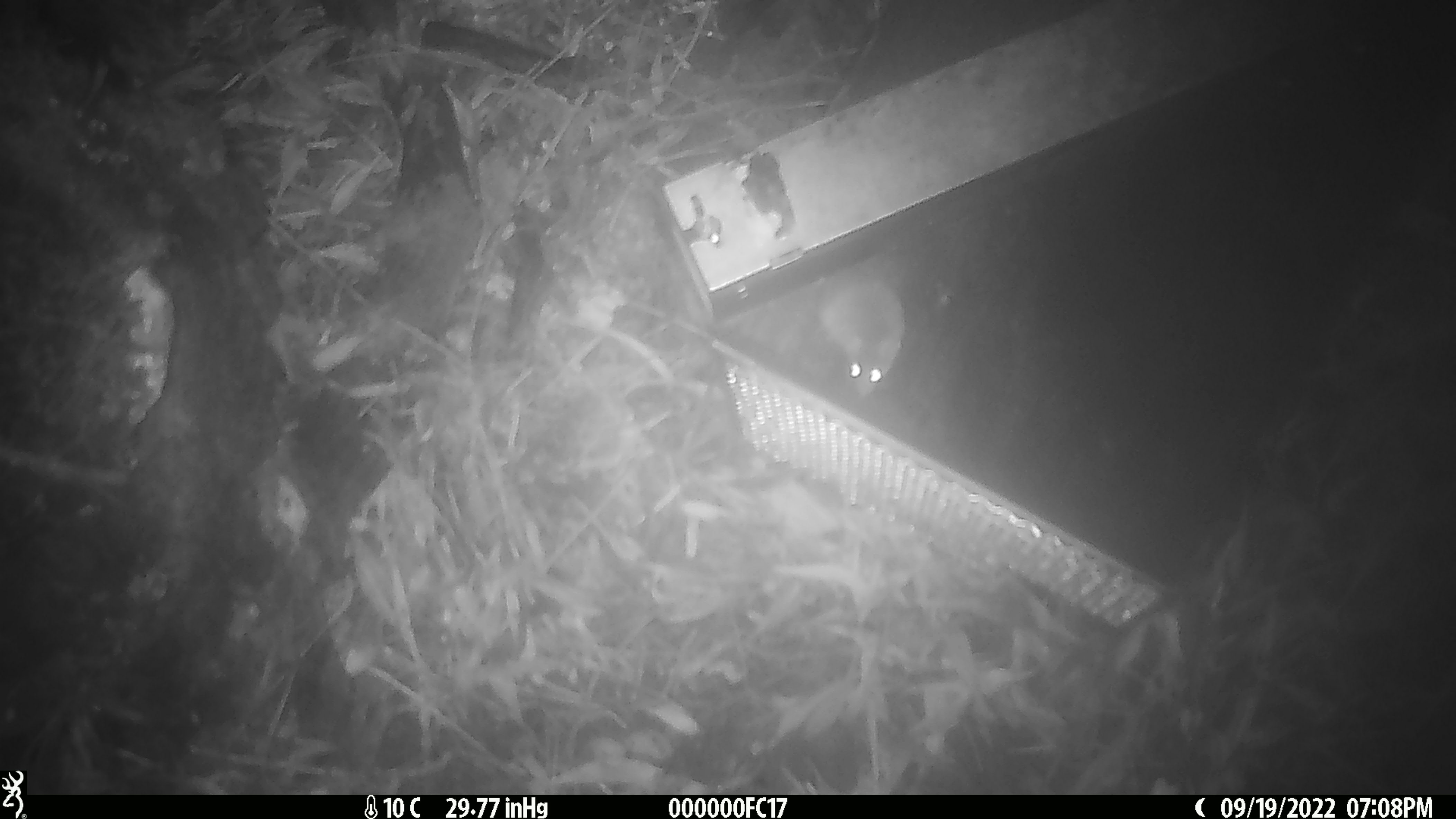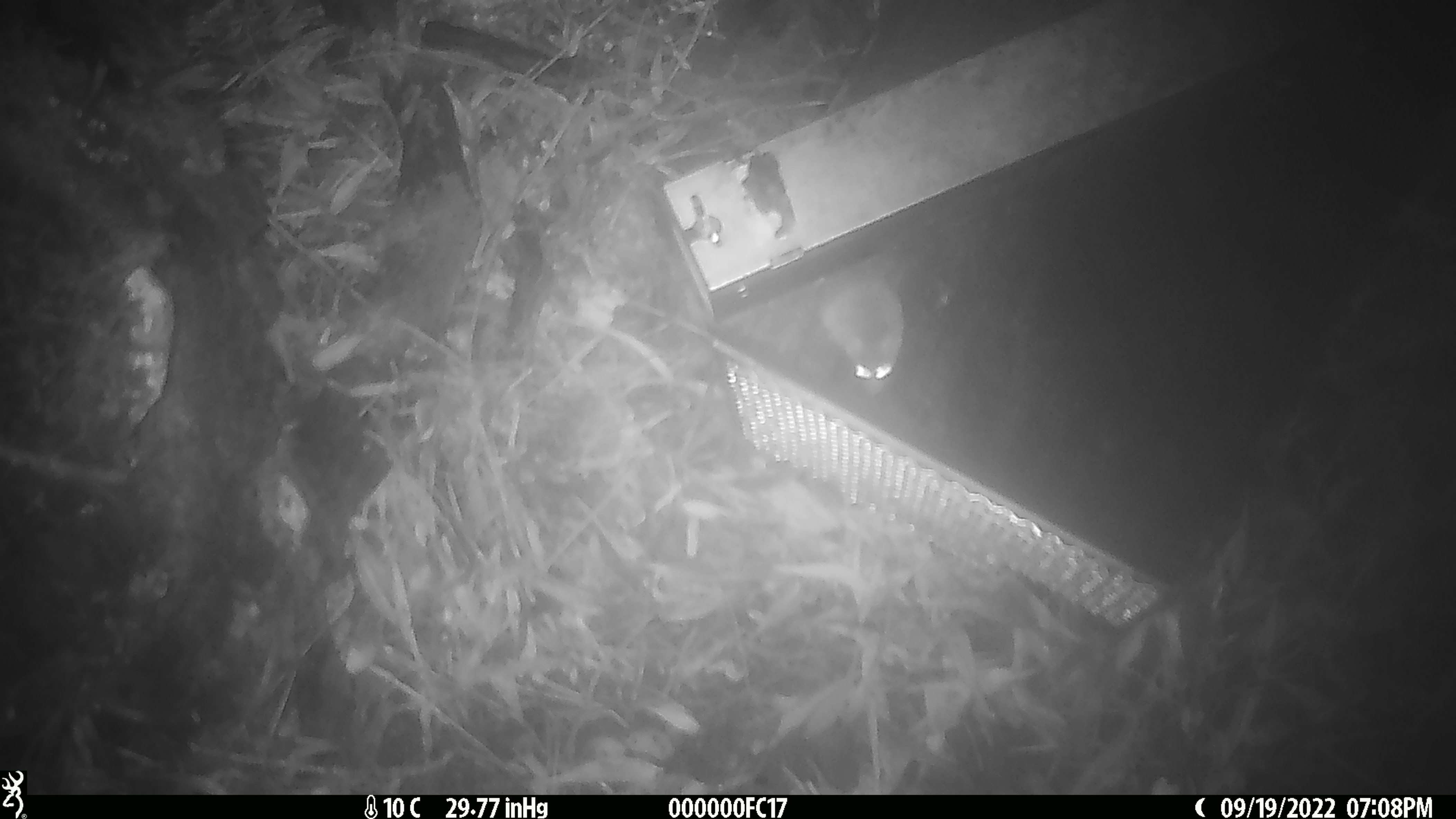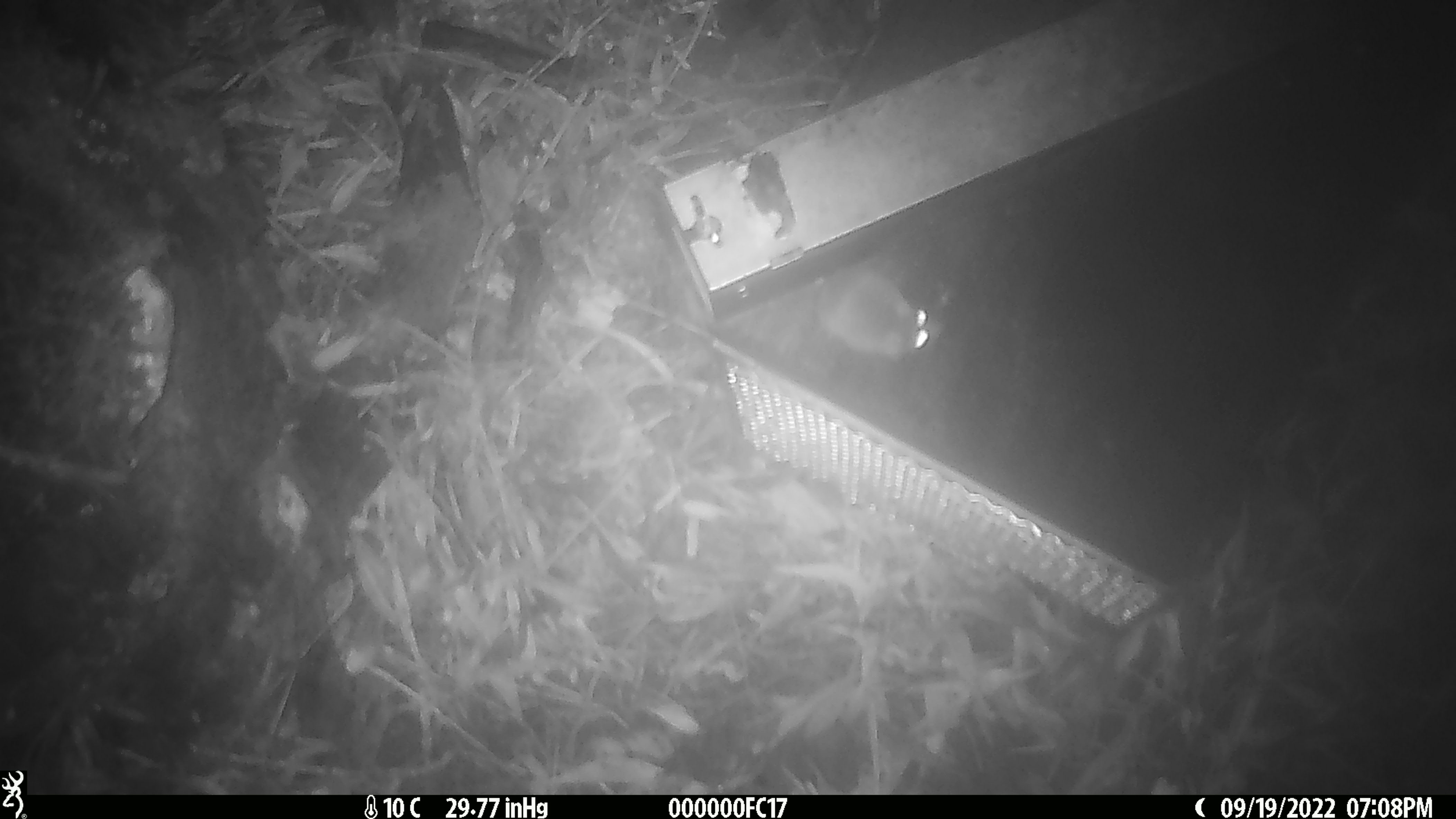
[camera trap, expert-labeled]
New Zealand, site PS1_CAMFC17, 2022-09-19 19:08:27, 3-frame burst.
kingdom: Animalia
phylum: Chordata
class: Mammalia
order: Rodentia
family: Muridae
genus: Mus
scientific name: Mus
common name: mouse